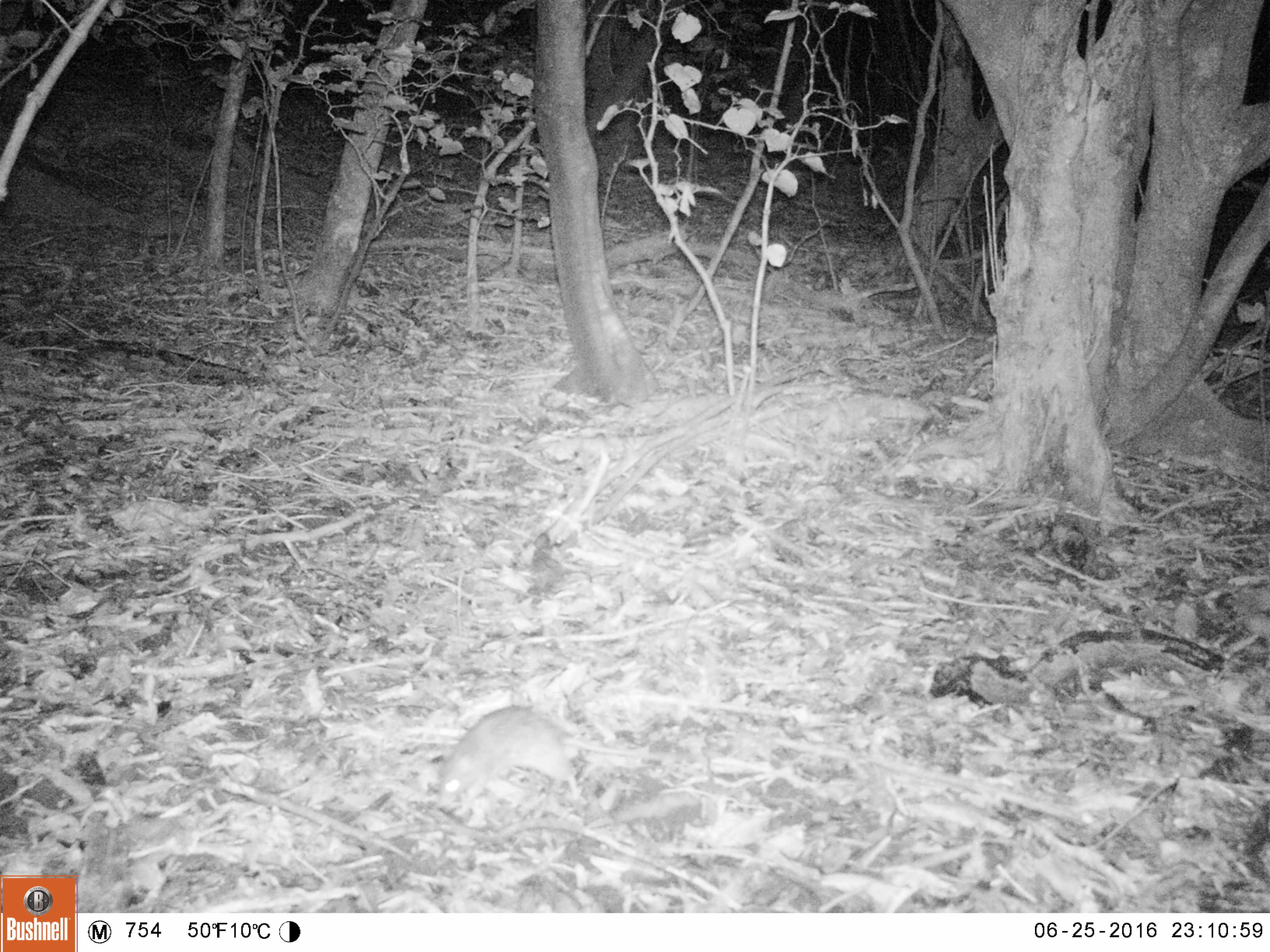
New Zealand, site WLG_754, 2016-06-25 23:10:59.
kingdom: Animalia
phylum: Chordata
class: Mammalia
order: Rodentia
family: Muridae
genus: Rattus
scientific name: Rattus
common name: rat